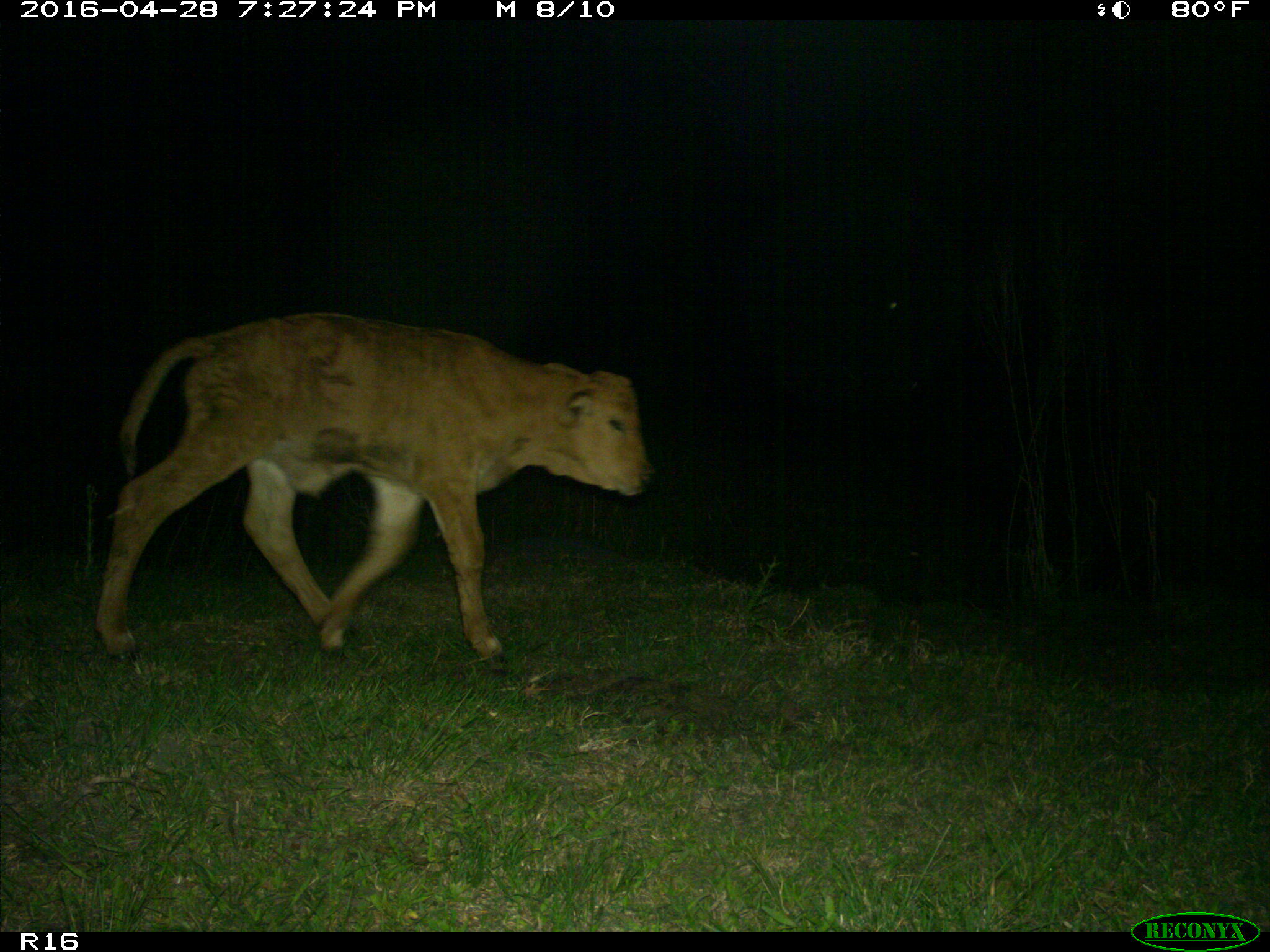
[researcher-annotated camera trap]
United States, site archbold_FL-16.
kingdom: Animalia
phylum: Chordata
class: Mammalia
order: Artiodactyla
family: Bovidae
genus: Bos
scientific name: Bos taurus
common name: domestic cow